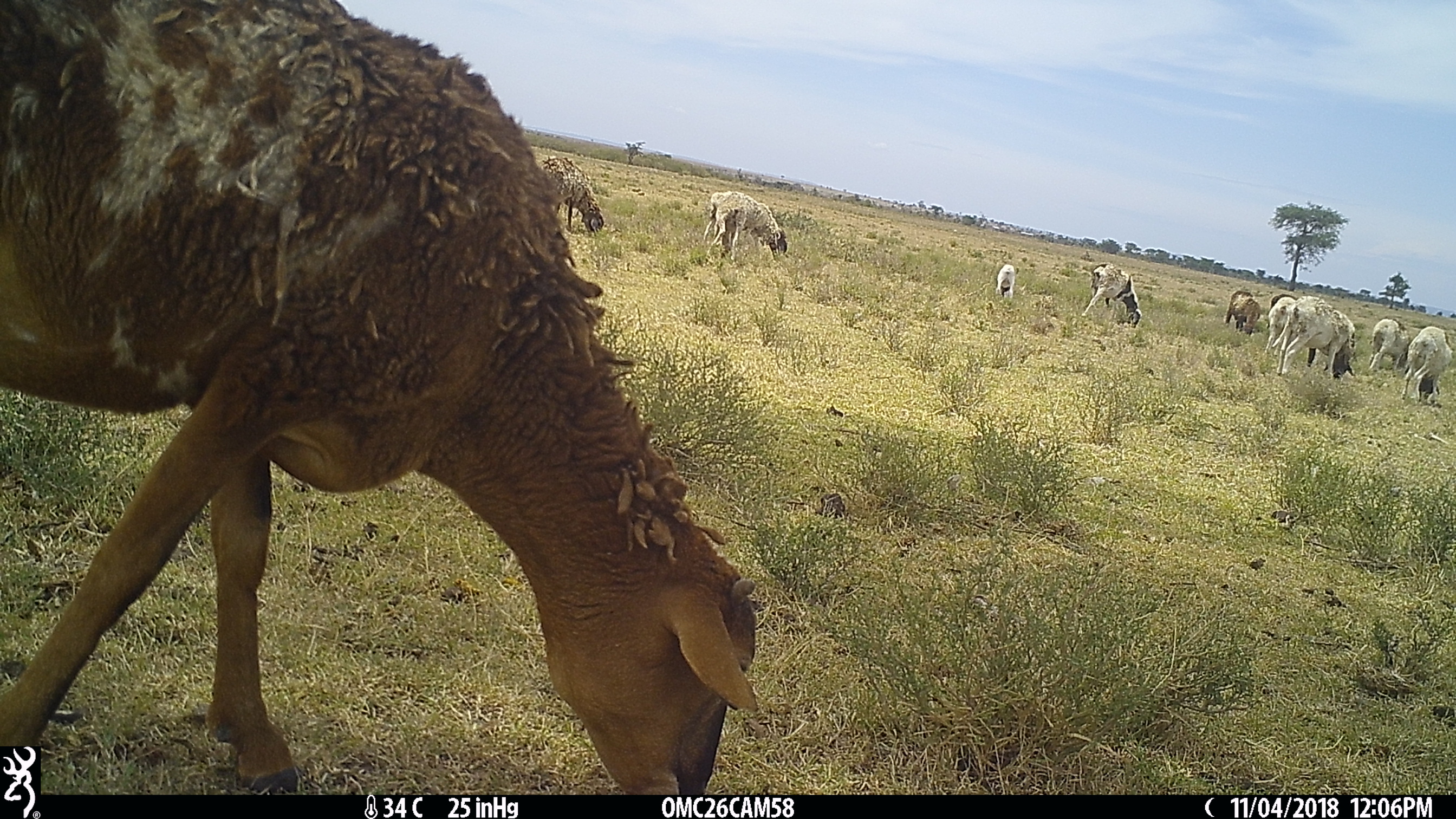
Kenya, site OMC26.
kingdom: Animalia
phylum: Chordata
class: Mammalia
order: Artiodactyla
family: Bovidae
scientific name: Bovidae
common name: sheep or goat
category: shoat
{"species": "shoat (sheep or goat) (Bovidae)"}